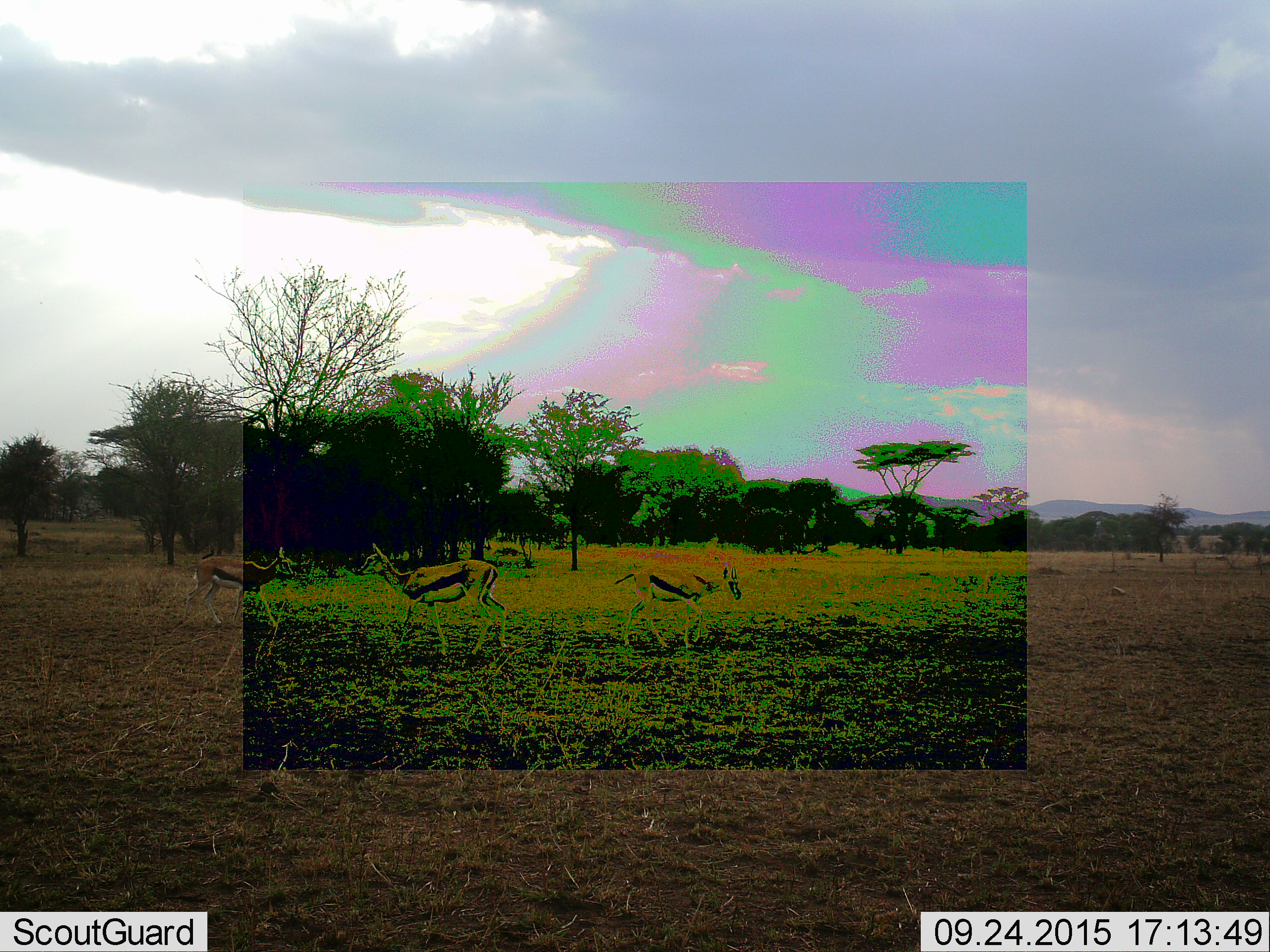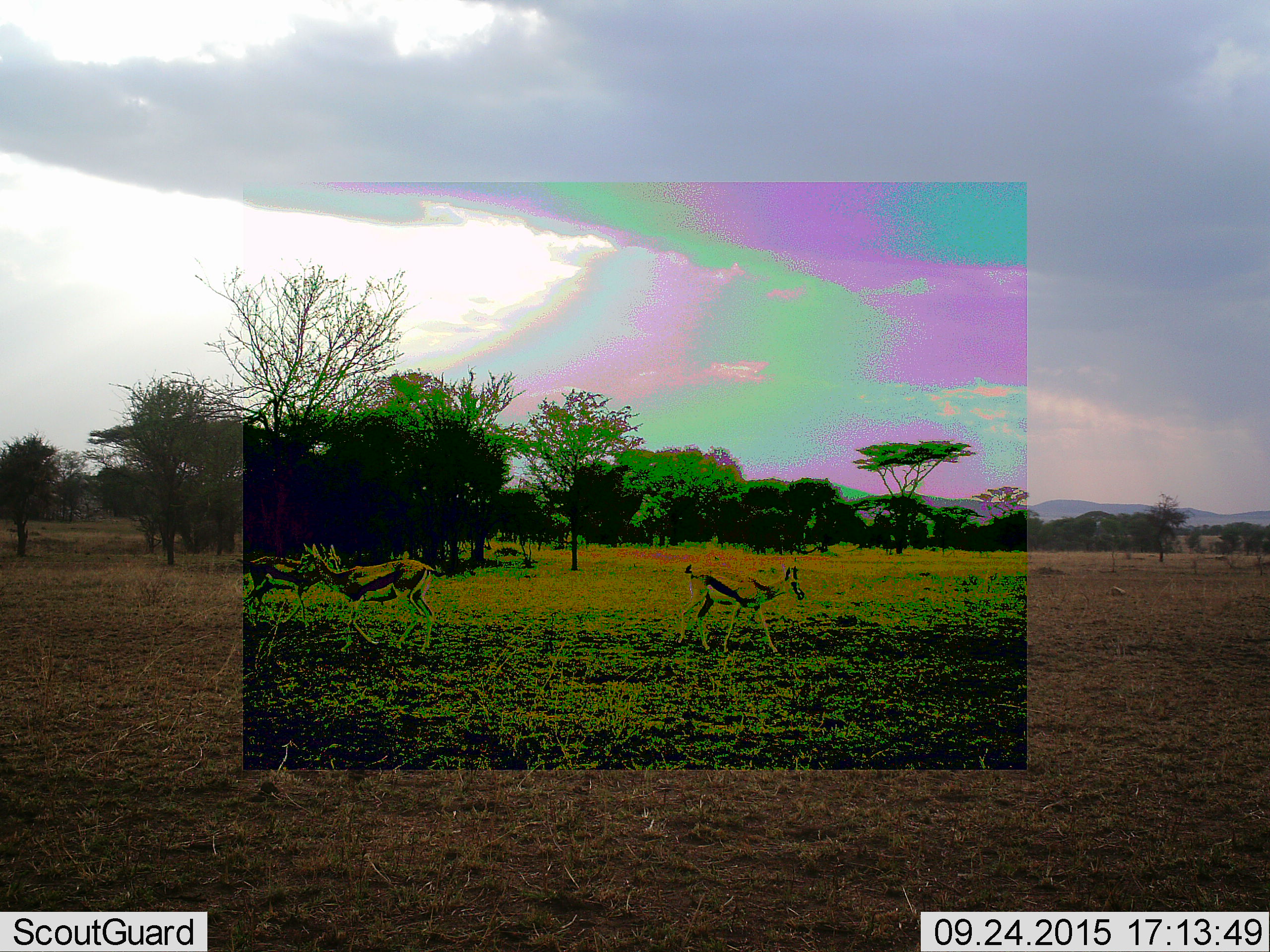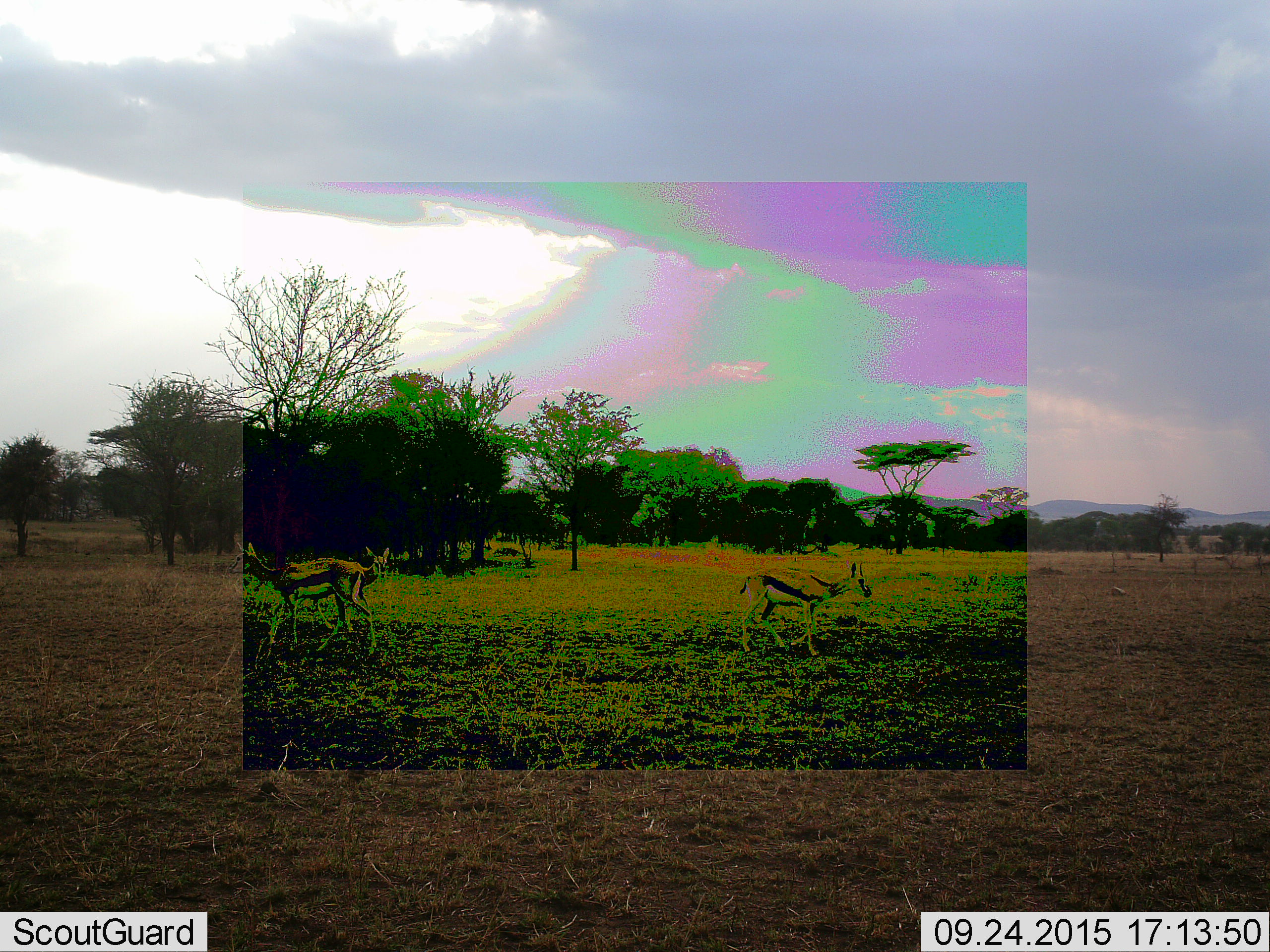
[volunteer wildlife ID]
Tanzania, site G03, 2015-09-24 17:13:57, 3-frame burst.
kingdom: Animalia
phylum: Chordata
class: Mammalia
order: Artiodactyla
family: Bovidae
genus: Eudorcas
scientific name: Eudorcas thomsonii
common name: thomson's gazelle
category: gazellethomsons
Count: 3.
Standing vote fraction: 25%.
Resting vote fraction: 0%.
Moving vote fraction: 81%.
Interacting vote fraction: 6%.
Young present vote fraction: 19%.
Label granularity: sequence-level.